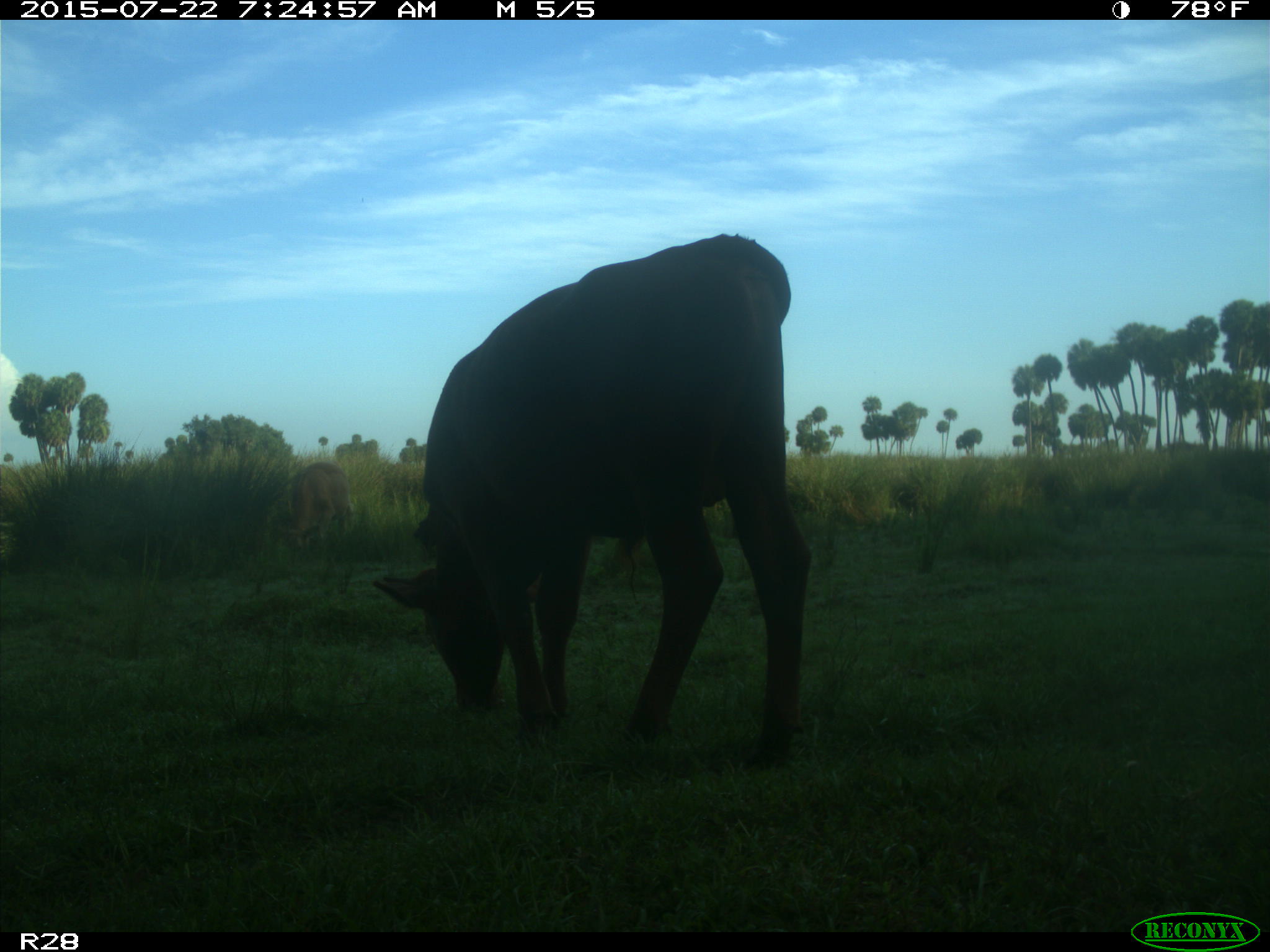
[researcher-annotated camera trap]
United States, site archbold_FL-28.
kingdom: Animalia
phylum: Chordata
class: Mammalia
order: Artiodactyla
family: Bovidae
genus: Bos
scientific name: Bos taurus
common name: domestic cow